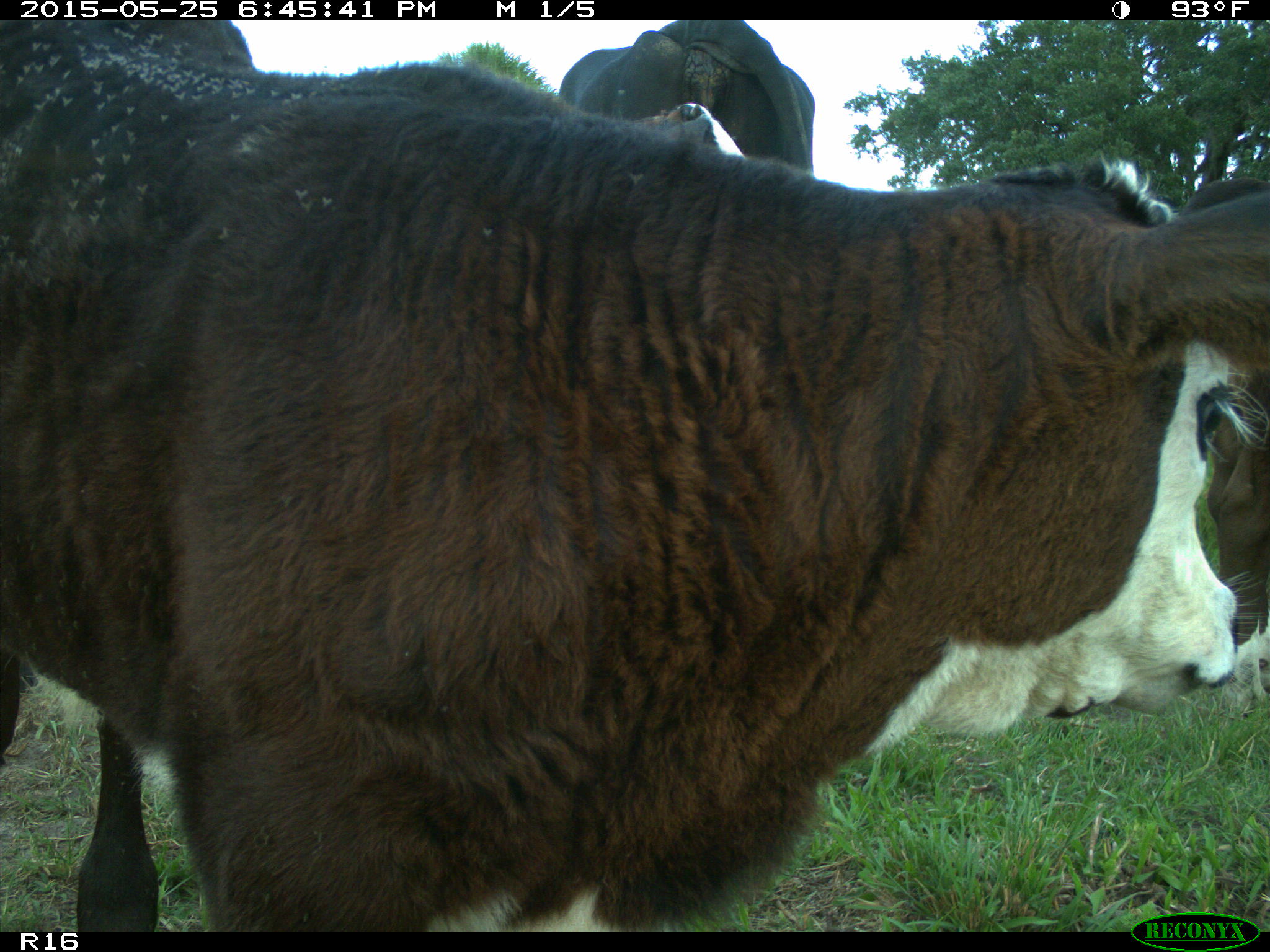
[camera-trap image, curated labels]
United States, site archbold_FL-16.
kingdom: Animalia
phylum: Chordata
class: Mammalia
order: Artiodactyla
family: Bovidae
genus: Bos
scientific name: Bos taurus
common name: domestic cow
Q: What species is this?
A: Bos taurus (domestic cow).